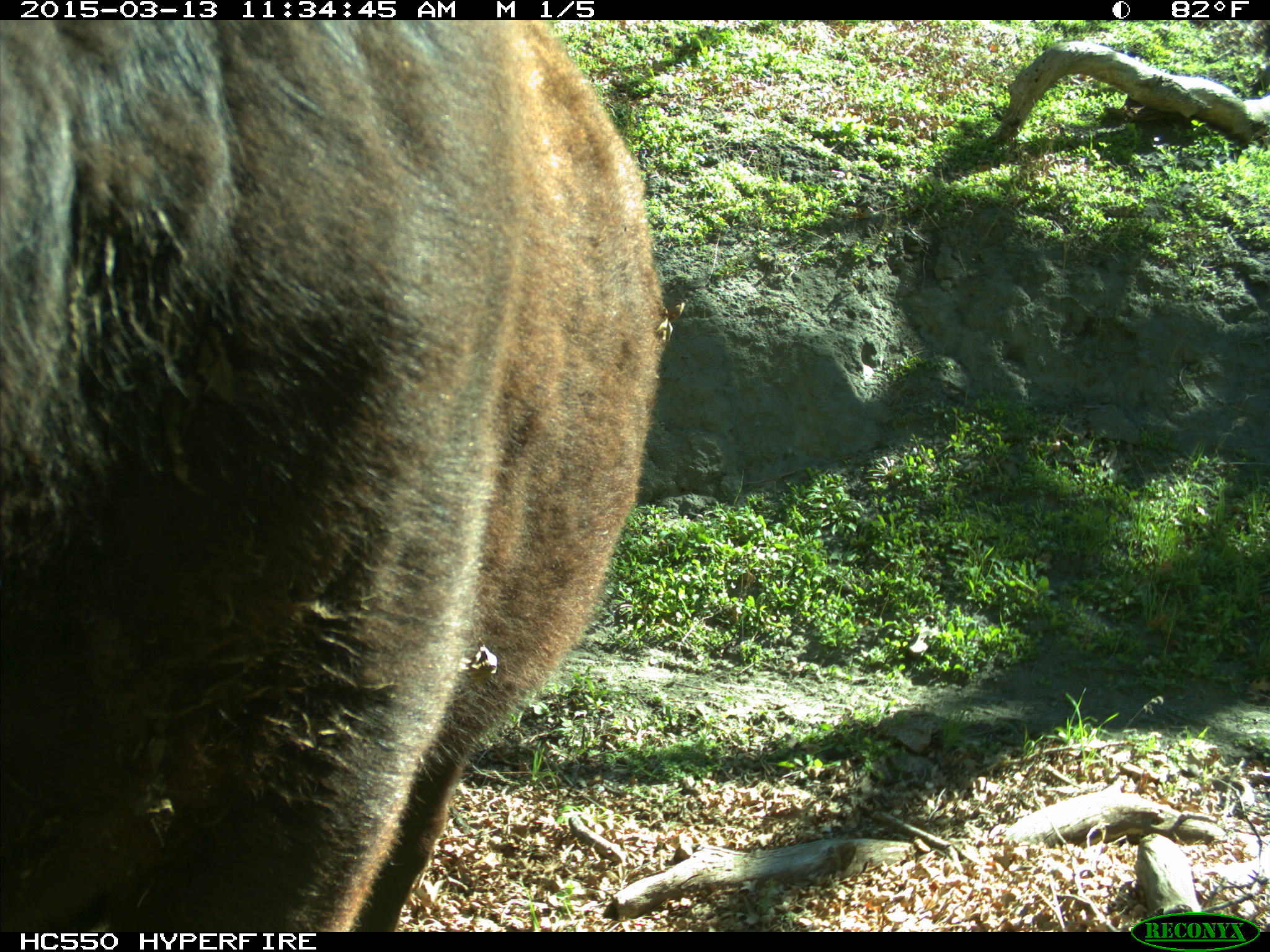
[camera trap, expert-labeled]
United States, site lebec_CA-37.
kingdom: Animalia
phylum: Chordata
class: Mammalia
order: Artiodactyla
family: Bovidae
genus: Bos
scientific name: Bos taurus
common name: domestic cow